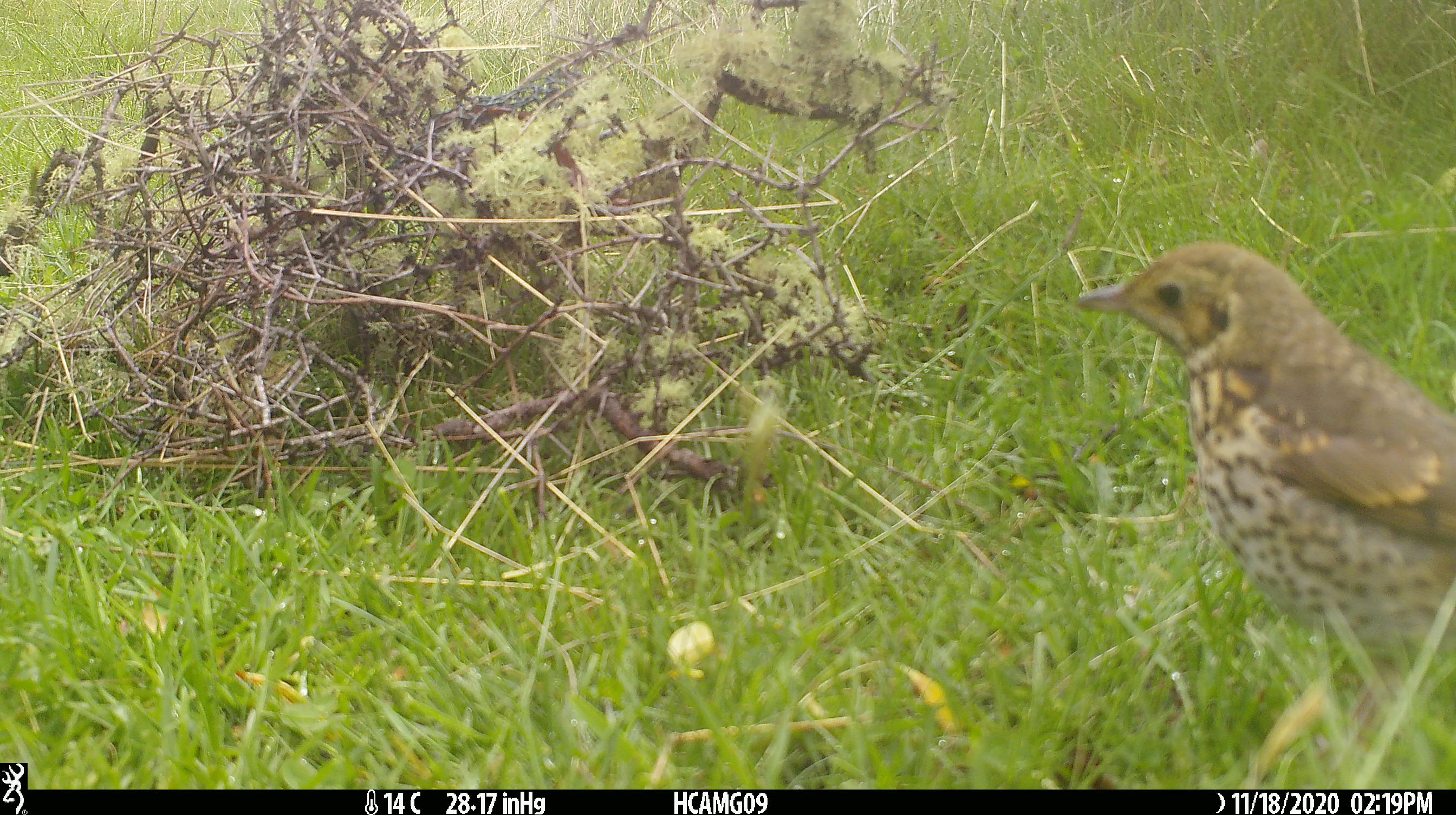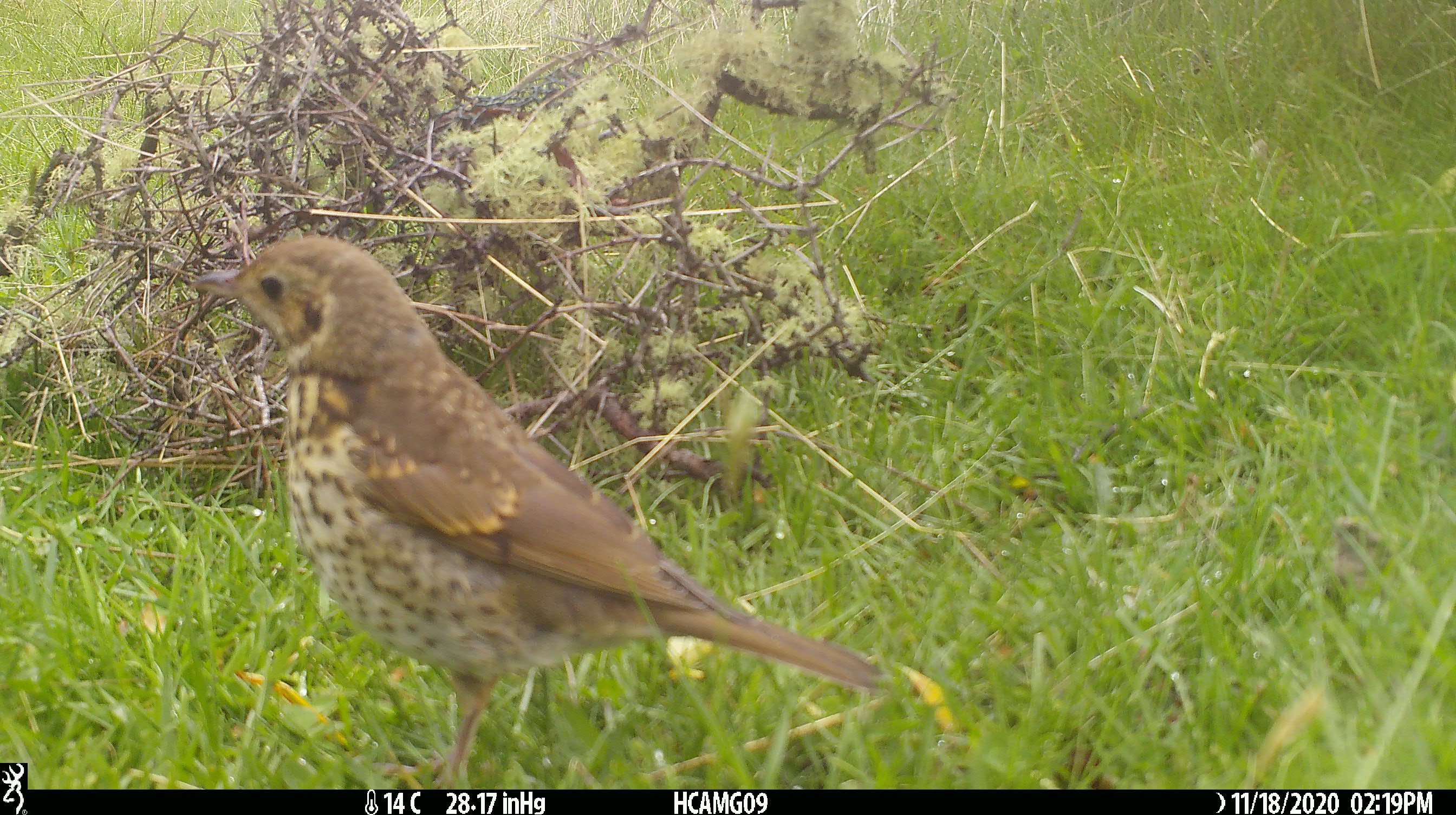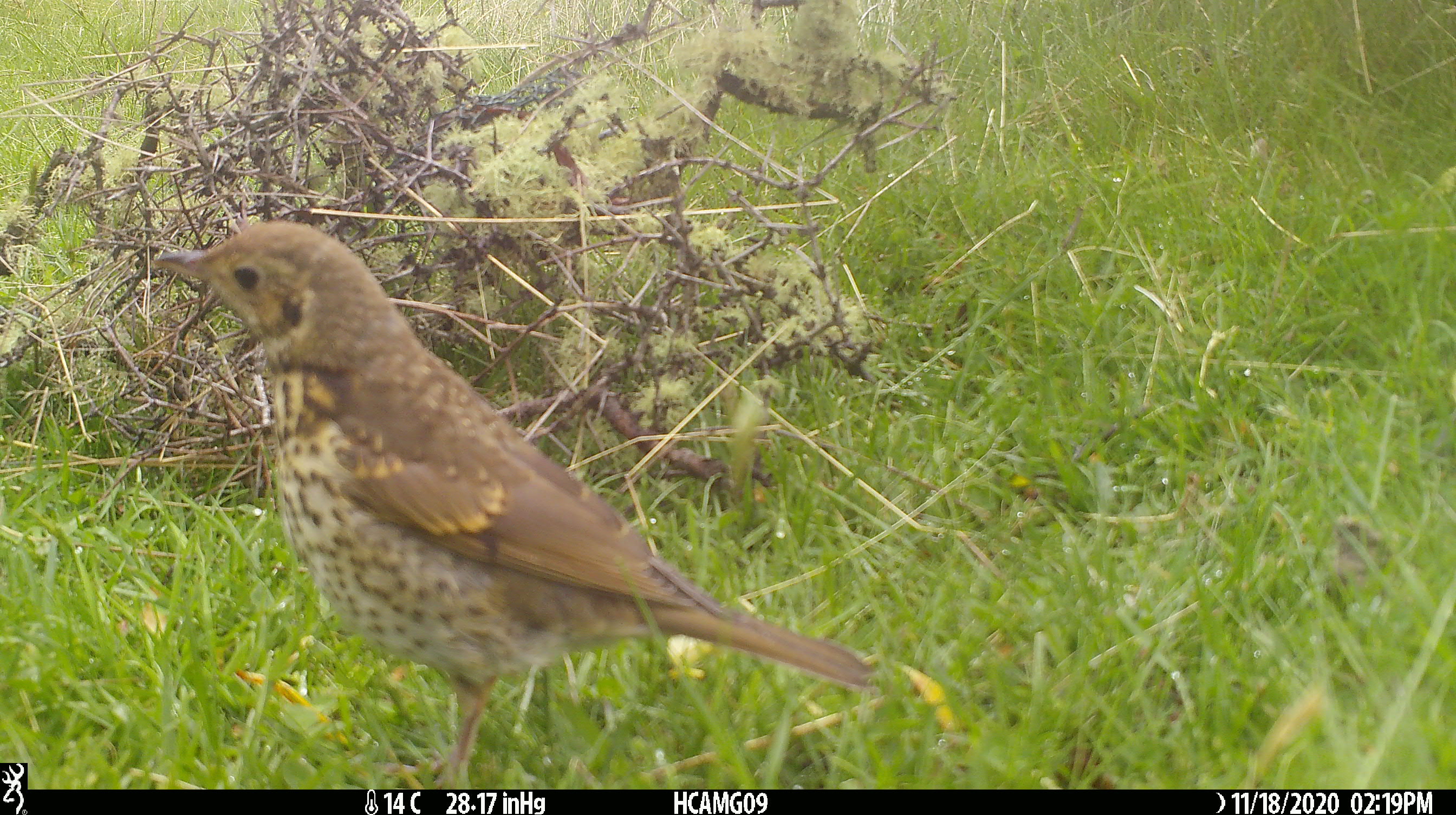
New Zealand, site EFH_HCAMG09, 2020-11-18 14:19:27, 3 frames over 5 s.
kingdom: Animalia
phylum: Chordata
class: Aves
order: Passeriformes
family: Turdidae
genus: Turdus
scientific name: Turdus philomelos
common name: song thrush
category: thrush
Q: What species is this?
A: Thrush (song thrush) (Turdus philomelos).